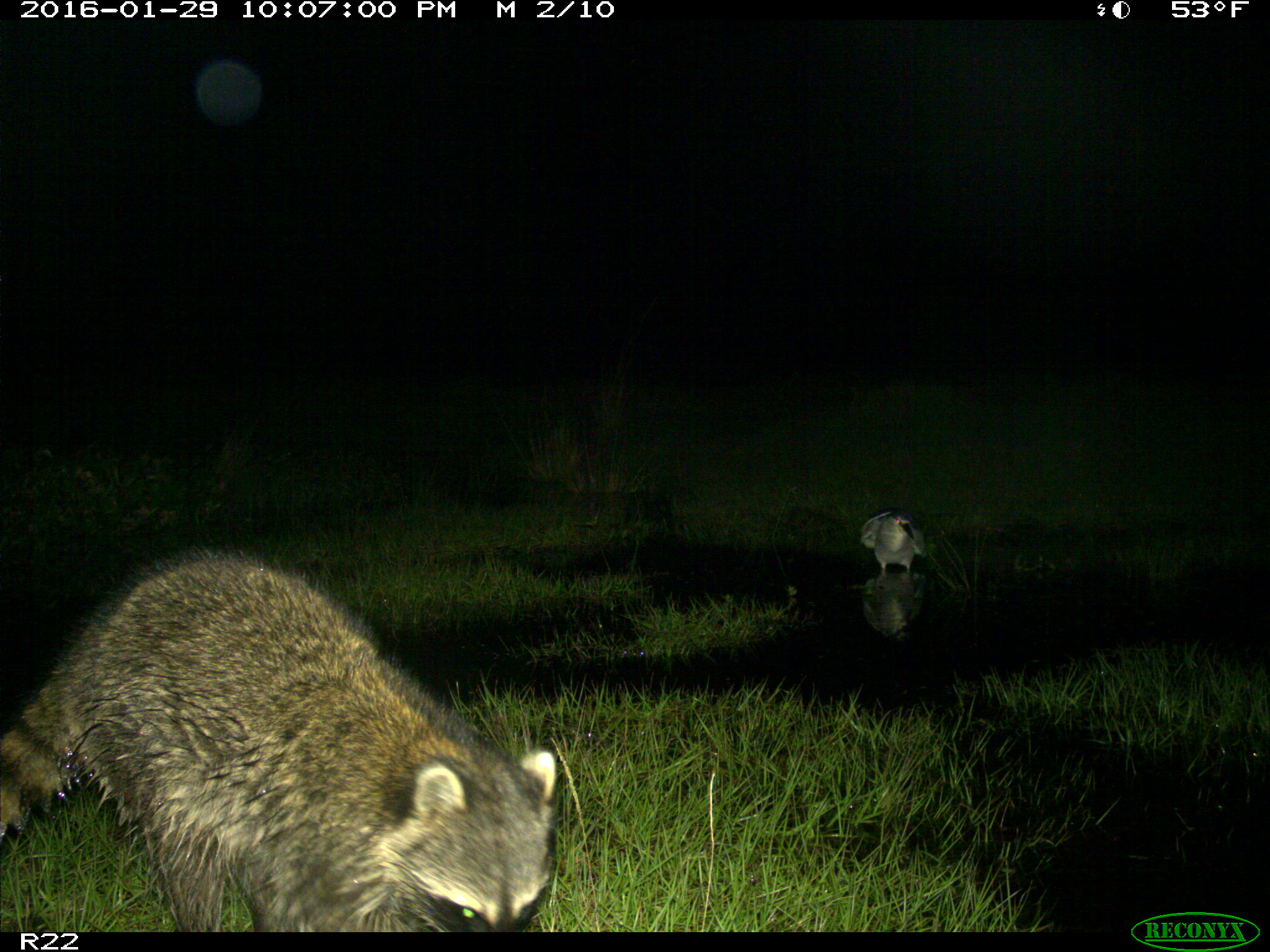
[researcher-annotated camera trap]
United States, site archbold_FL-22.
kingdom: Animalia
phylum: Chordata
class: Mammalia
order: Carnivora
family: Procyonidae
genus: Procyon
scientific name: Procyon lotor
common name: common raccoon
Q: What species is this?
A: Procyon lotor (common raccoon).